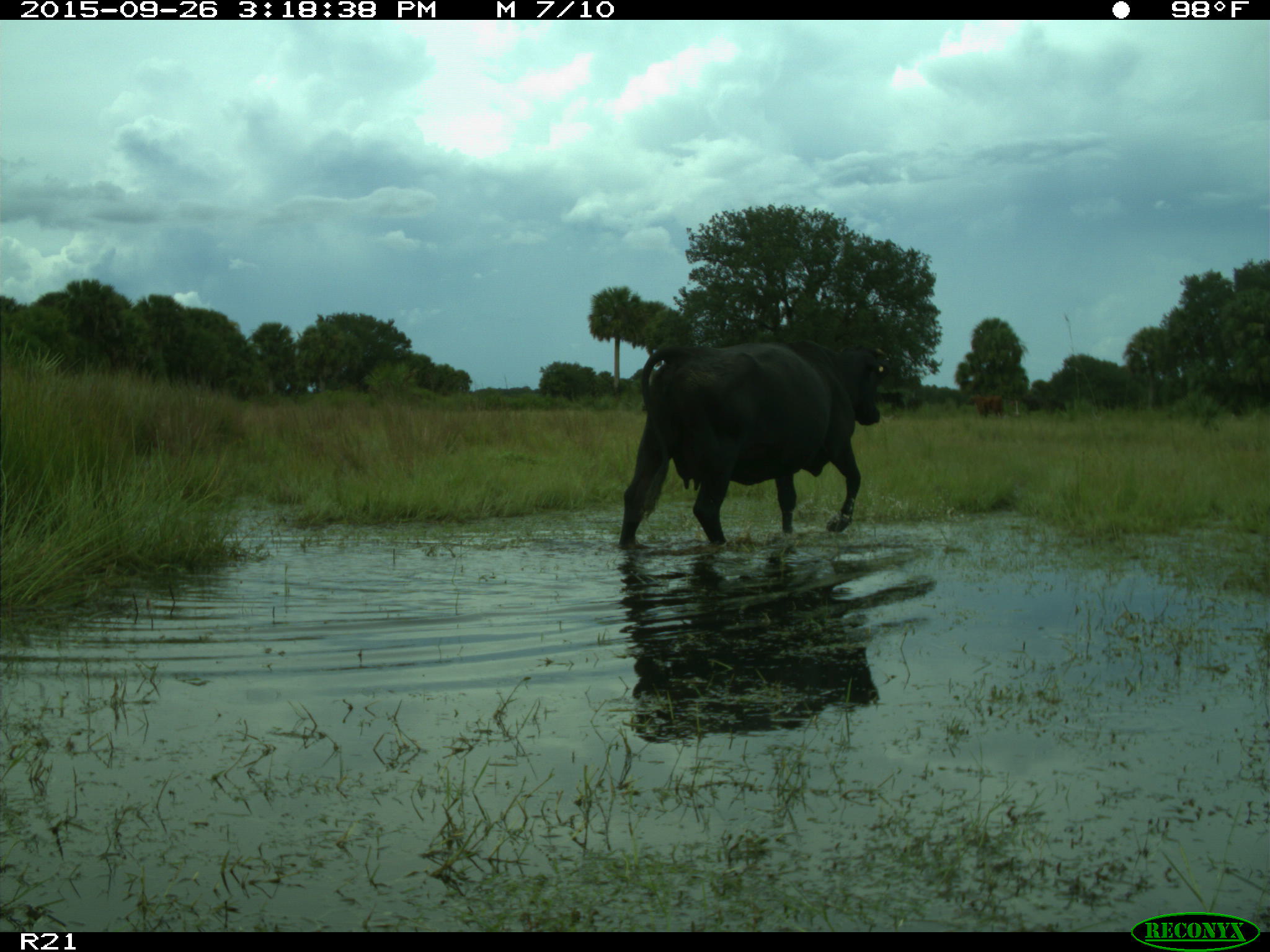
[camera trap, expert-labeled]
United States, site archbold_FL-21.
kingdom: Animalia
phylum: Chordata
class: Mammalia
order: Artiodactyla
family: Bovidae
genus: Bos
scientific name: Bos taurus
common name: domestic cow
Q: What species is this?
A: Bos taurus (domestic cow).